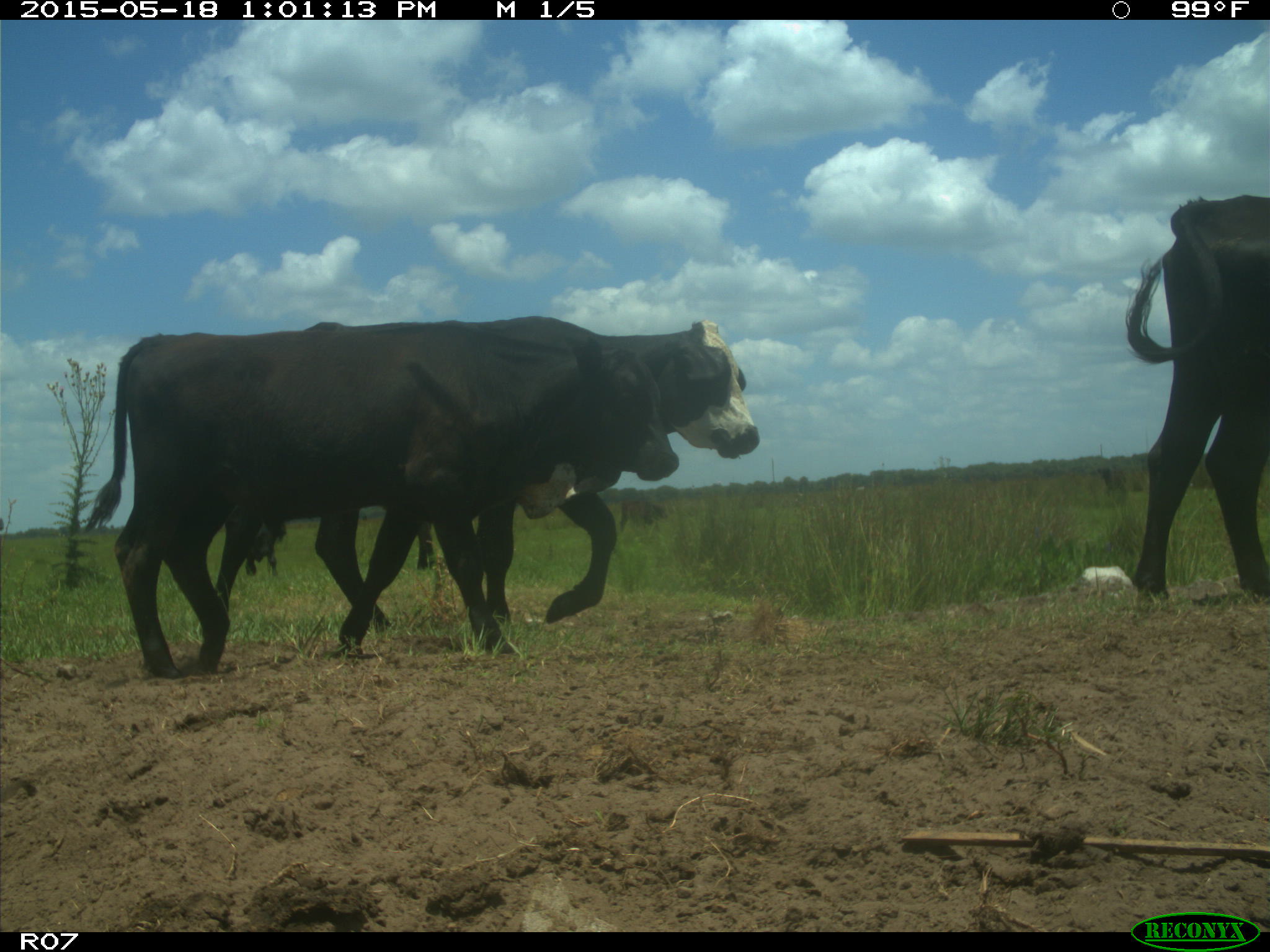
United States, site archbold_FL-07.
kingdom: Animalia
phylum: Chordata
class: Mammalia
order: Artiodactyla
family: Bovidae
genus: Bos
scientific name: Bos taurus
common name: domestic cow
Bos taurus (domestic cow).